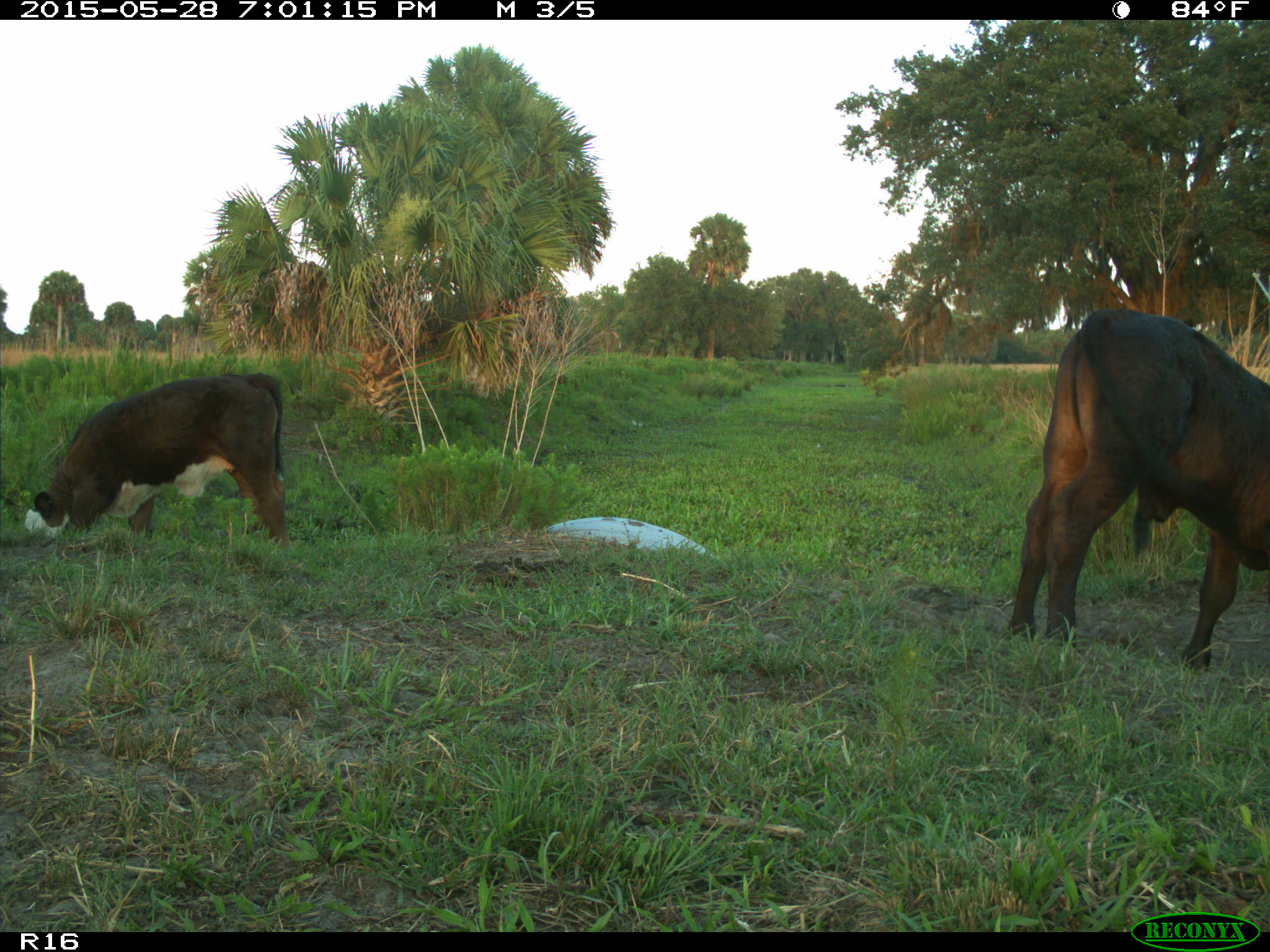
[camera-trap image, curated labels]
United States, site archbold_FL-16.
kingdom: Animalia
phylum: Chordata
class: Mammalia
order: Artiodactyla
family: Bovidae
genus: Bos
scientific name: Bos taurus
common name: domestic cow